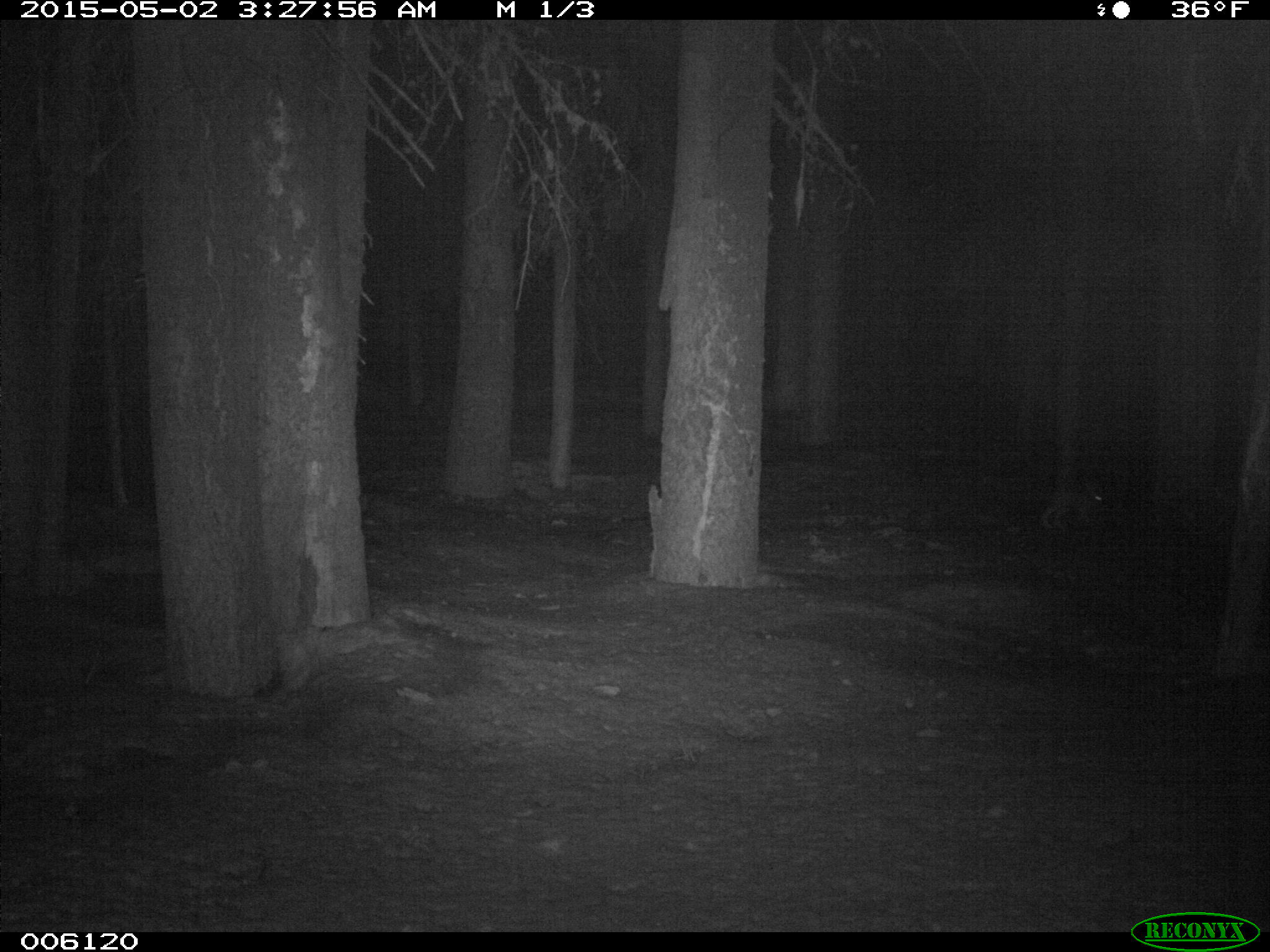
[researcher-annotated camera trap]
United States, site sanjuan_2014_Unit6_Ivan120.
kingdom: Animalia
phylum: Chordata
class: Mammalia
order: Lagomorpha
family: Leporidae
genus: Lepus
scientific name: Lepus americanus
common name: snowshoe hare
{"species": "Lepus americanus (snowshoe hare)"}